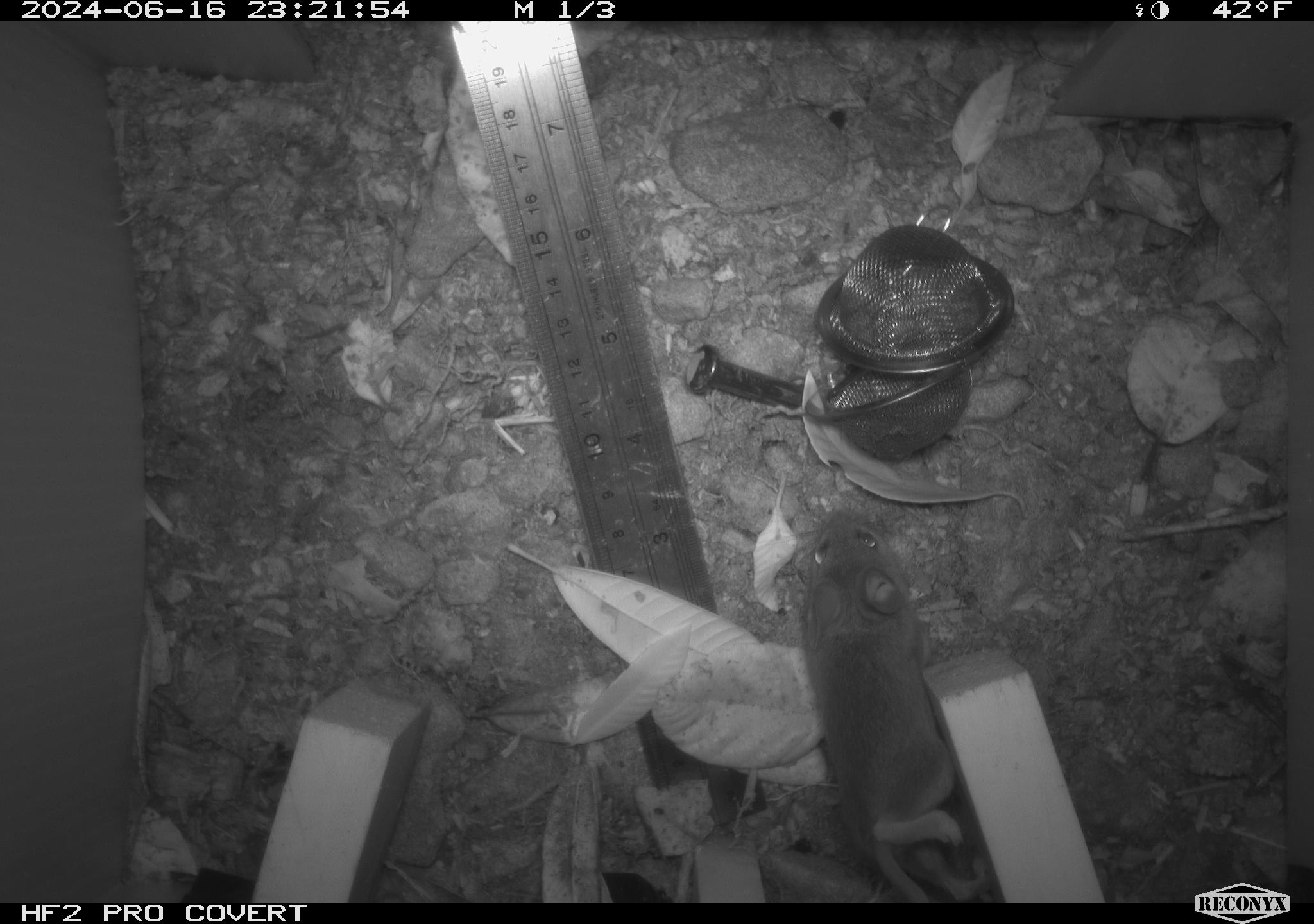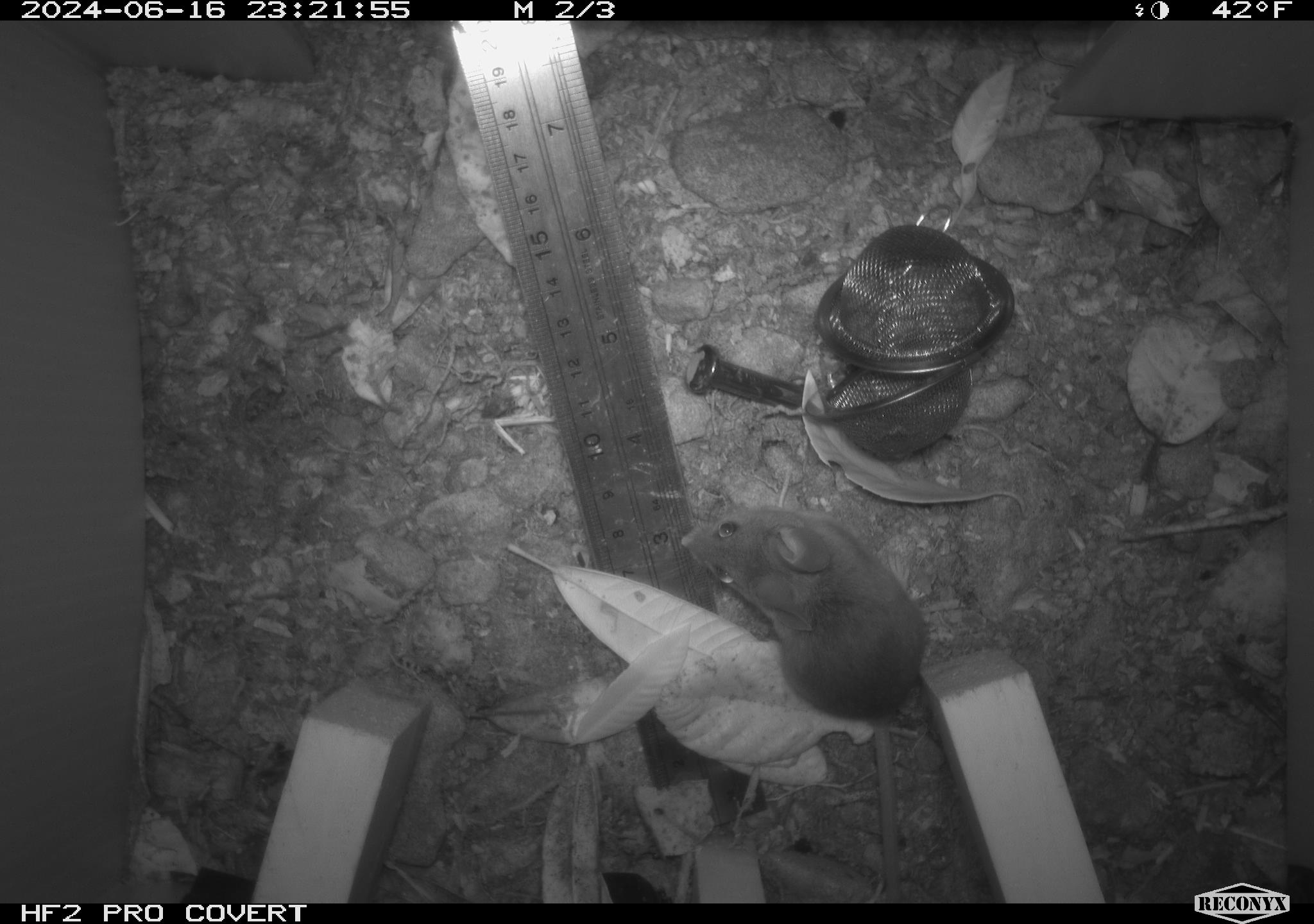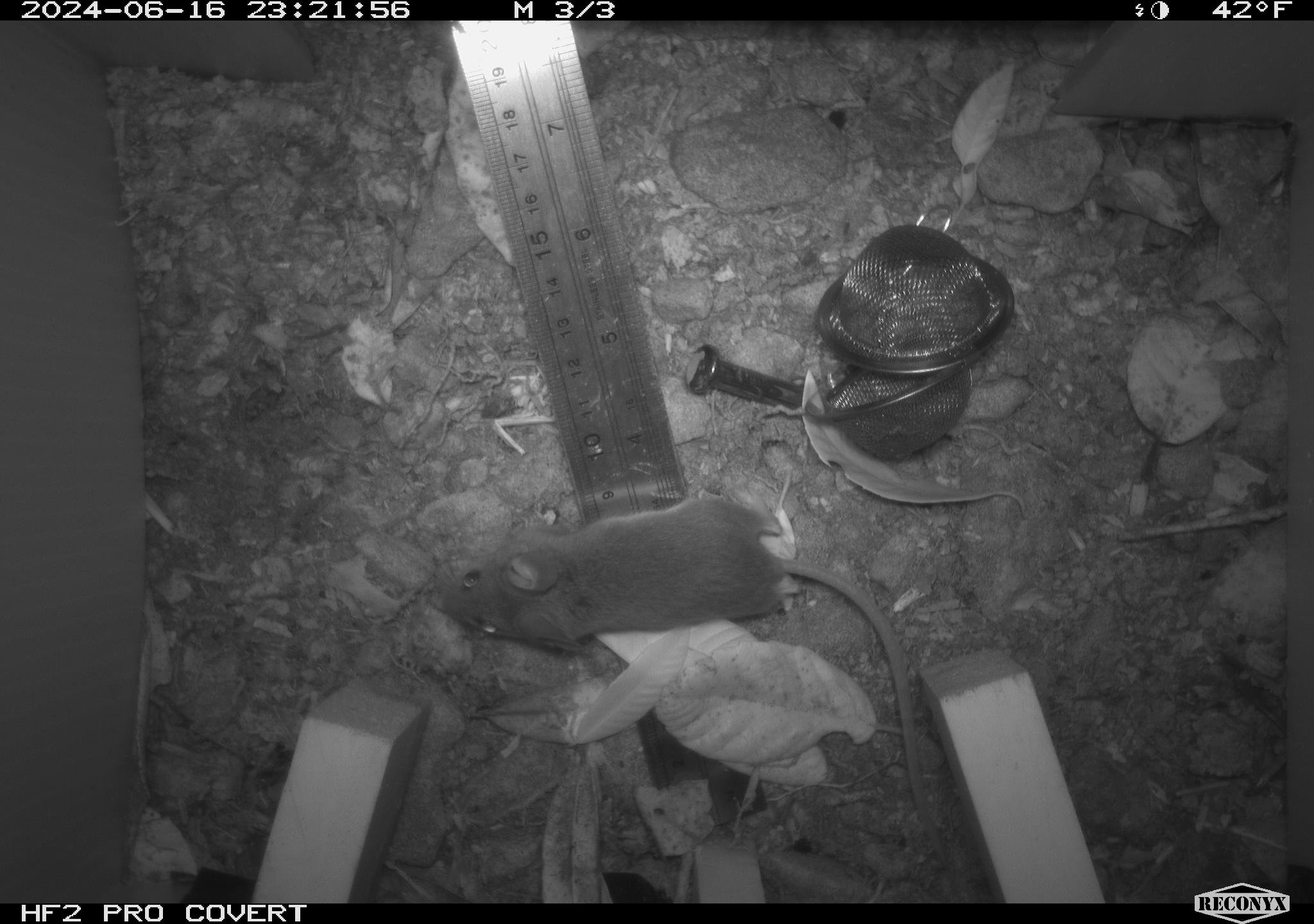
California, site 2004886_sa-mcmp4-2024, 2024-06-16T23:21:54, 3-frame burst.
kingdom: Animalia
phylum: Chordata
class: Mammalia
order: Rodentia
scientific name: Rodentia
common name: mouse species